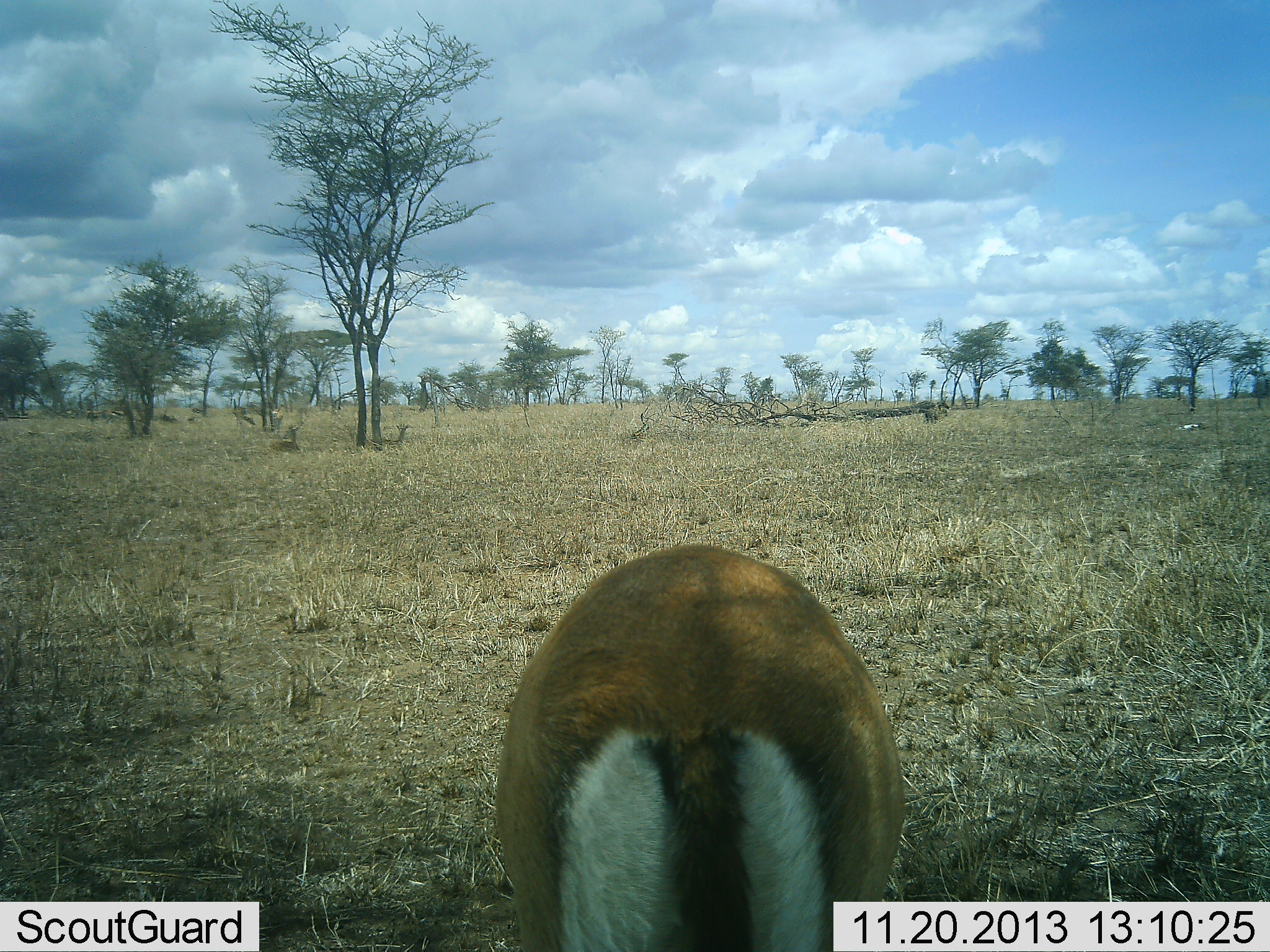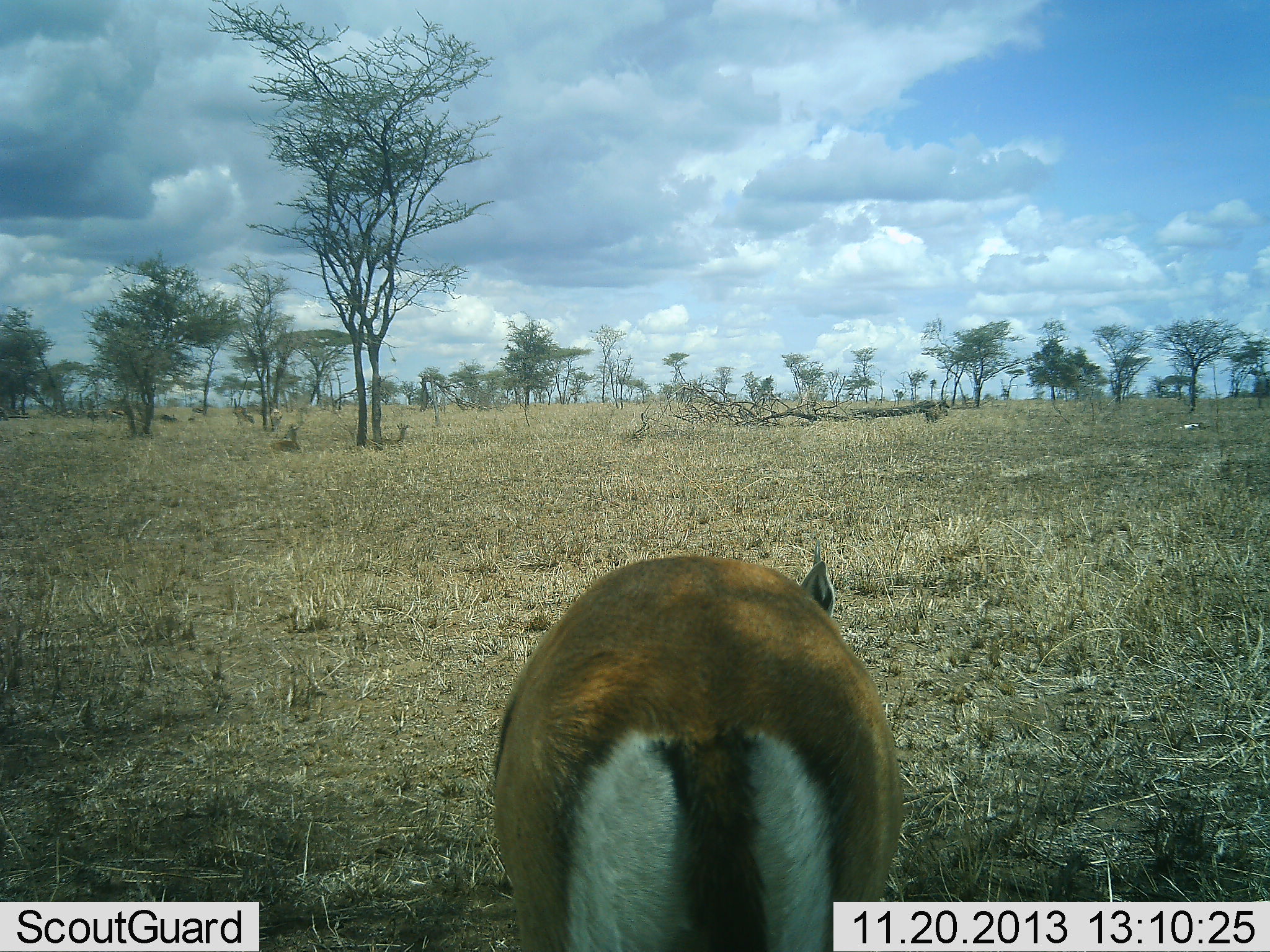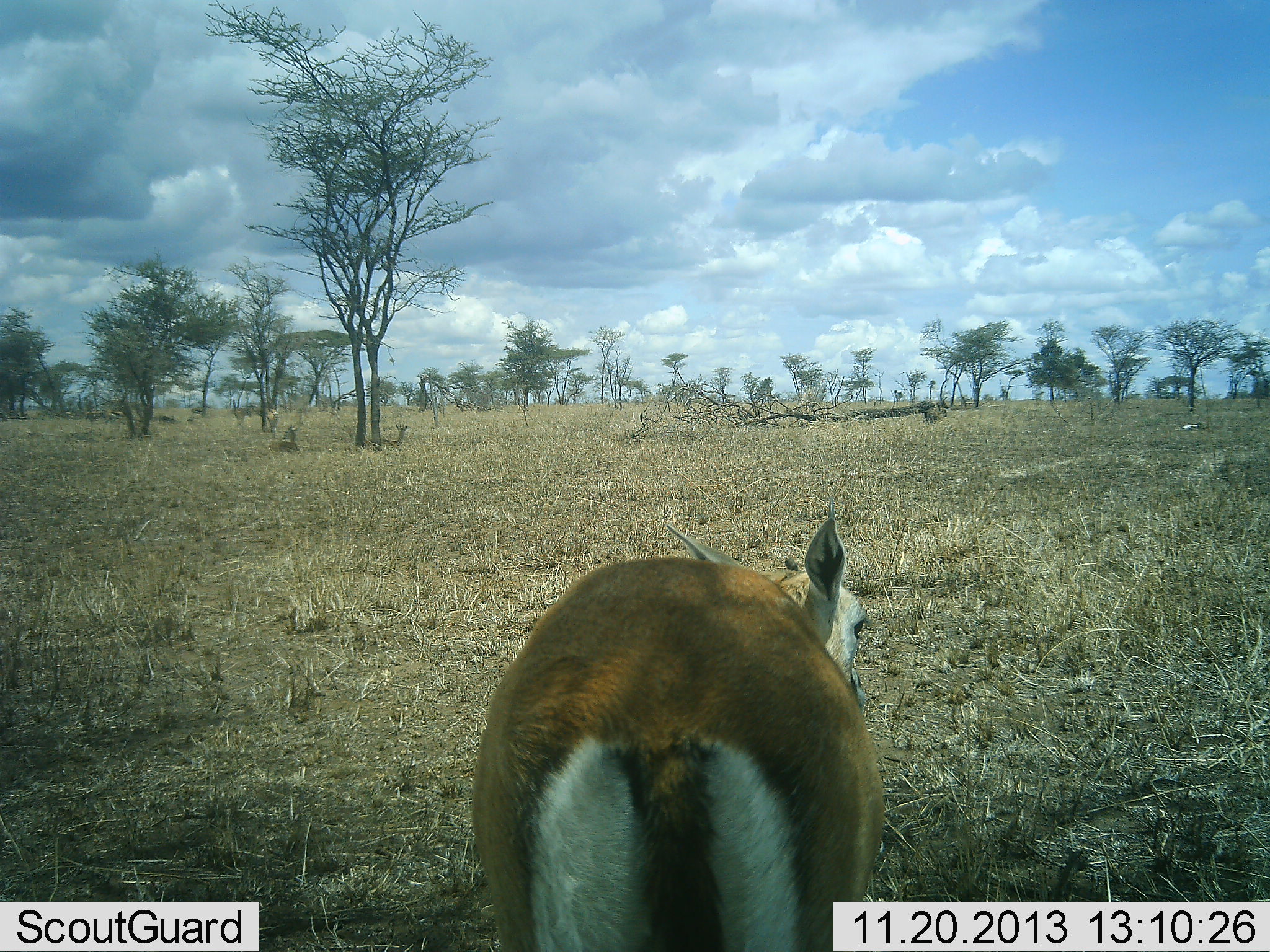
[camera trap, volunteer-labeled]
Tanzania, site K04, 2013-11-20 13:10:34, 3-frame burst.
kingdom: Animalia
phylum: Chordata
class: Mammalia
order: Artiodactyla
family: Bovidae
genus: Eudorcas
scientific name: Eudorcas thomsonii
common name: thomson's gazelle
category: gazellethomsons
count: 1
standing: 70%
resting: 10%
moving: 0%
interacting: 0%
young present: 0%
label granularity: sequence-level